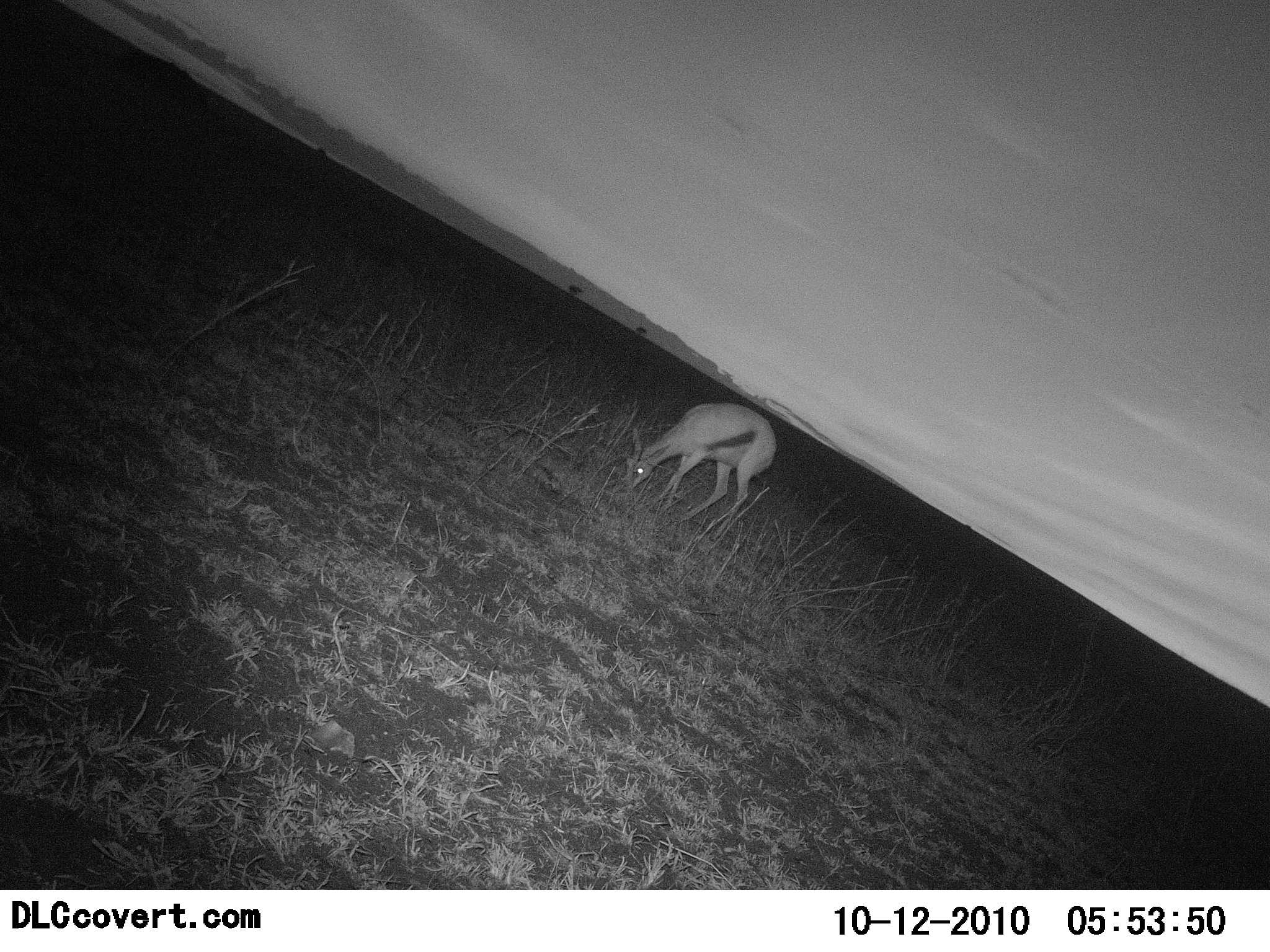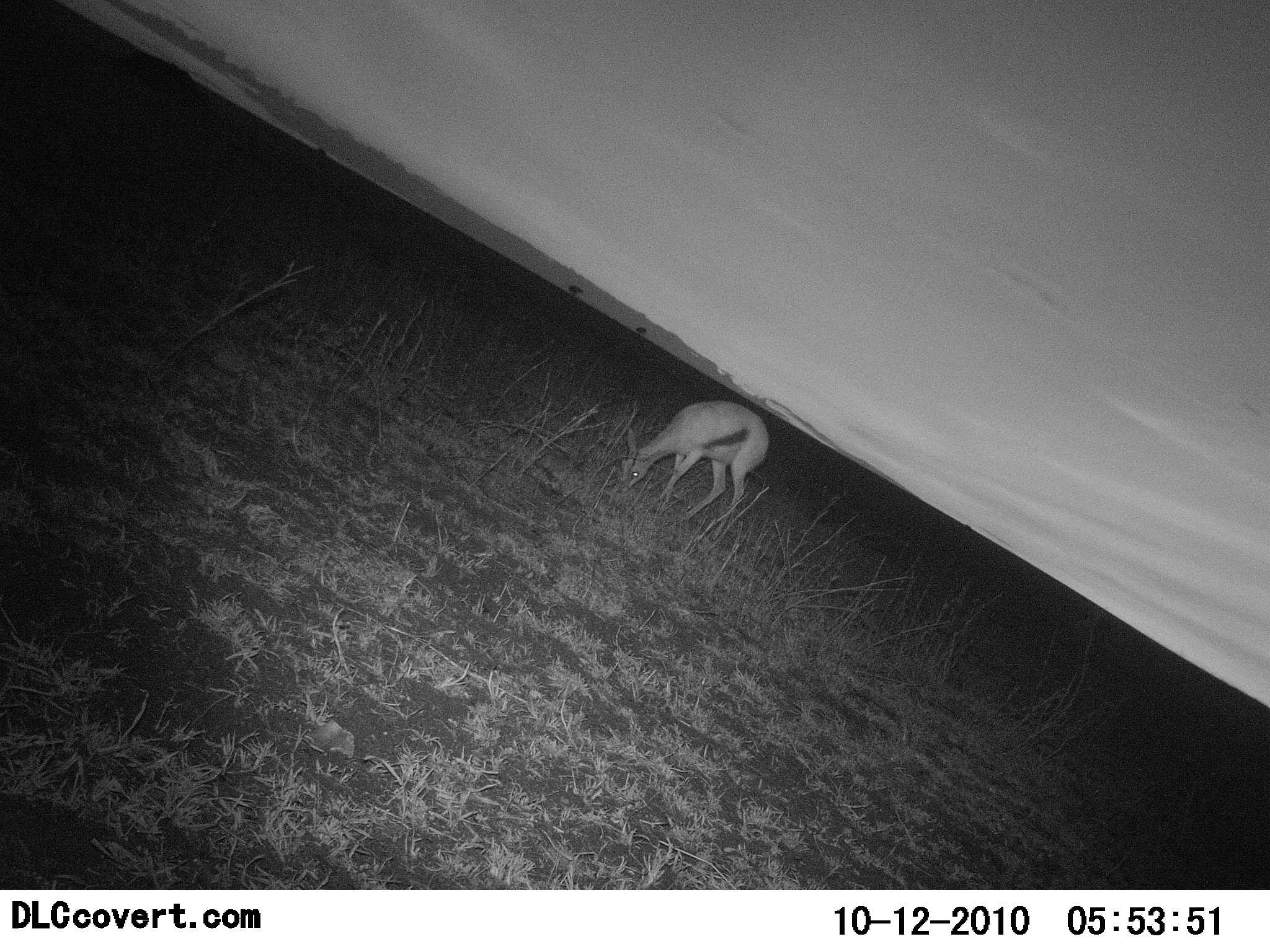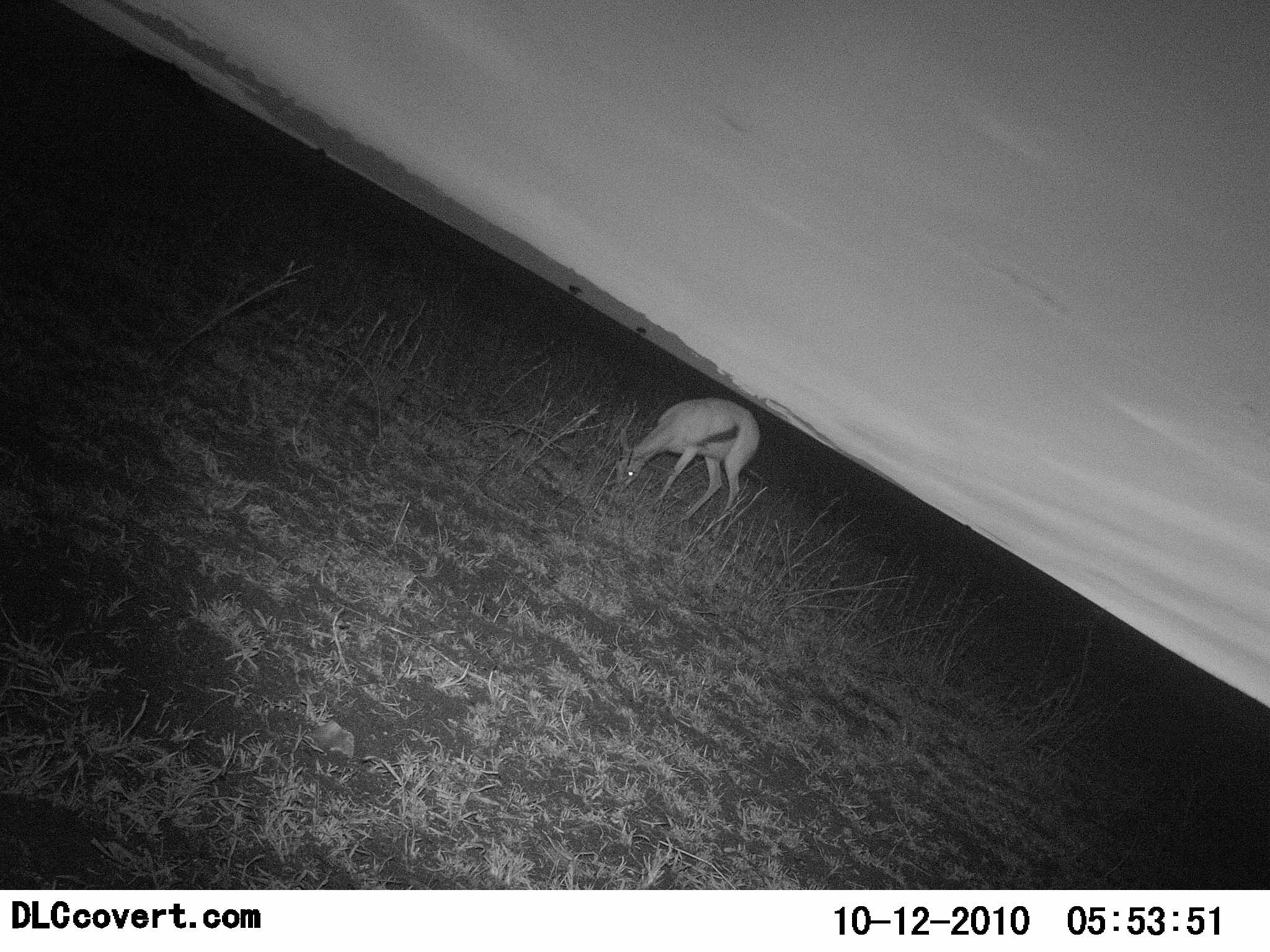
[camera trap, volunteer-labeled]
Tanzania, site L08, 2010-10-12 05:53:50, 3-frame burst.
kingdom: Animalia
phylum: Chordata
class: Mammalia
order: Artiodactyla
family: Bovidae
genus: Eudorcas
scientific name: Eudorcas thomsonii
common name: thomson's gazelle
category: gazellethomsons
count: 1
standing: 23%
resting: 0%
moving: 8%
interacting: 0%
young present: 0%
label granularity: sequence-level